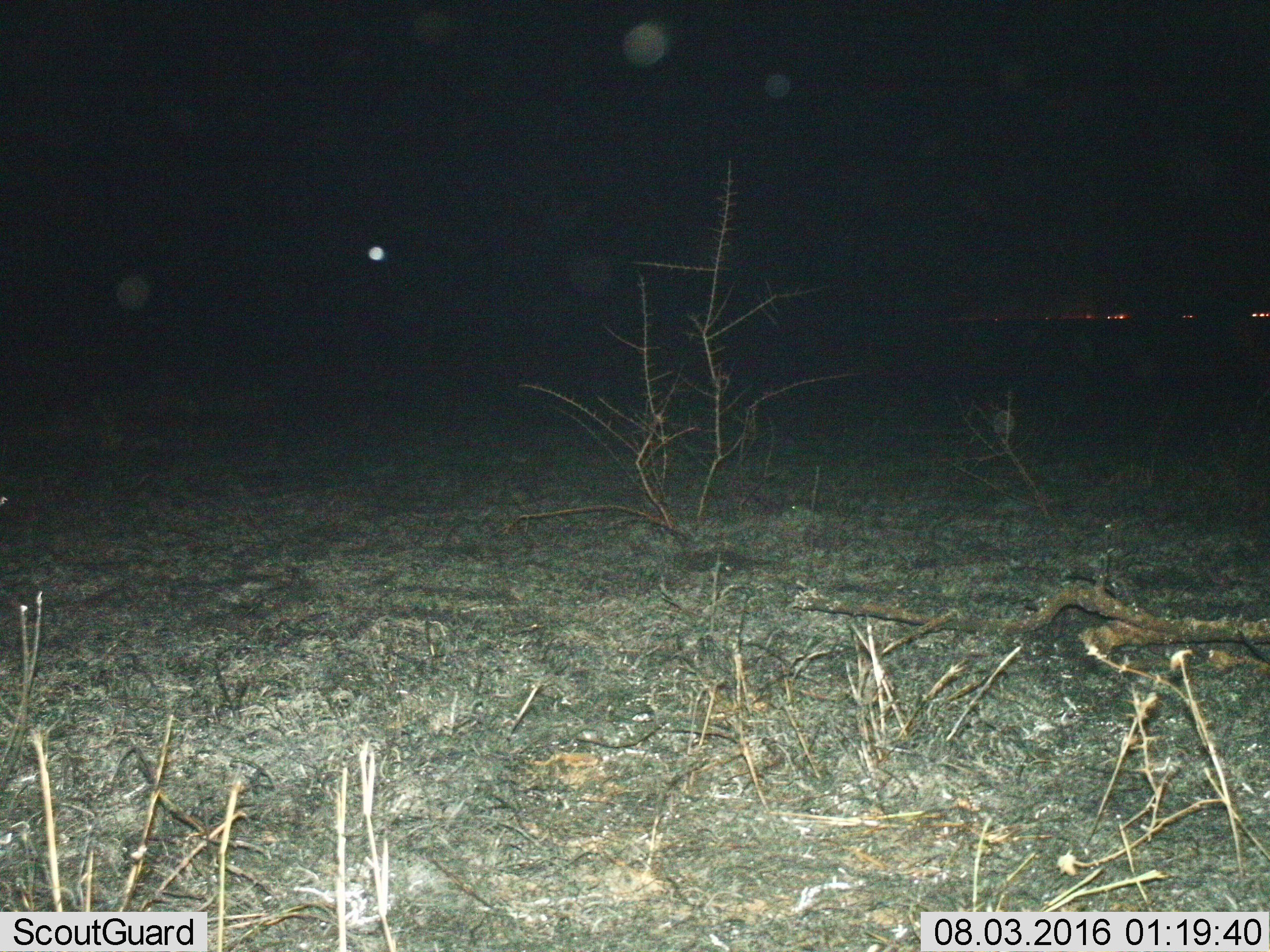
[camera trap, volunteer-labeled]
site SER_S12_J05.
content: unidentified animal